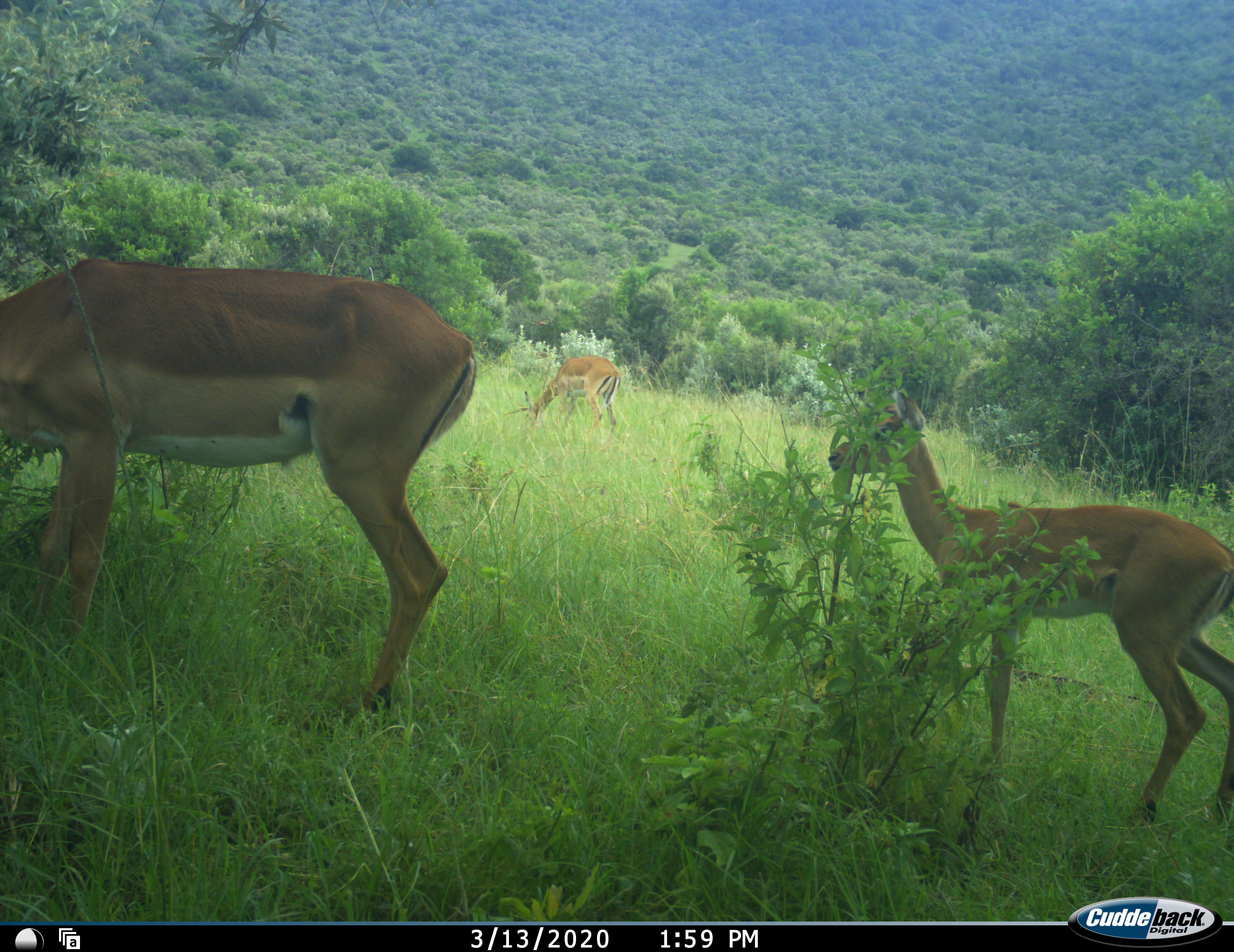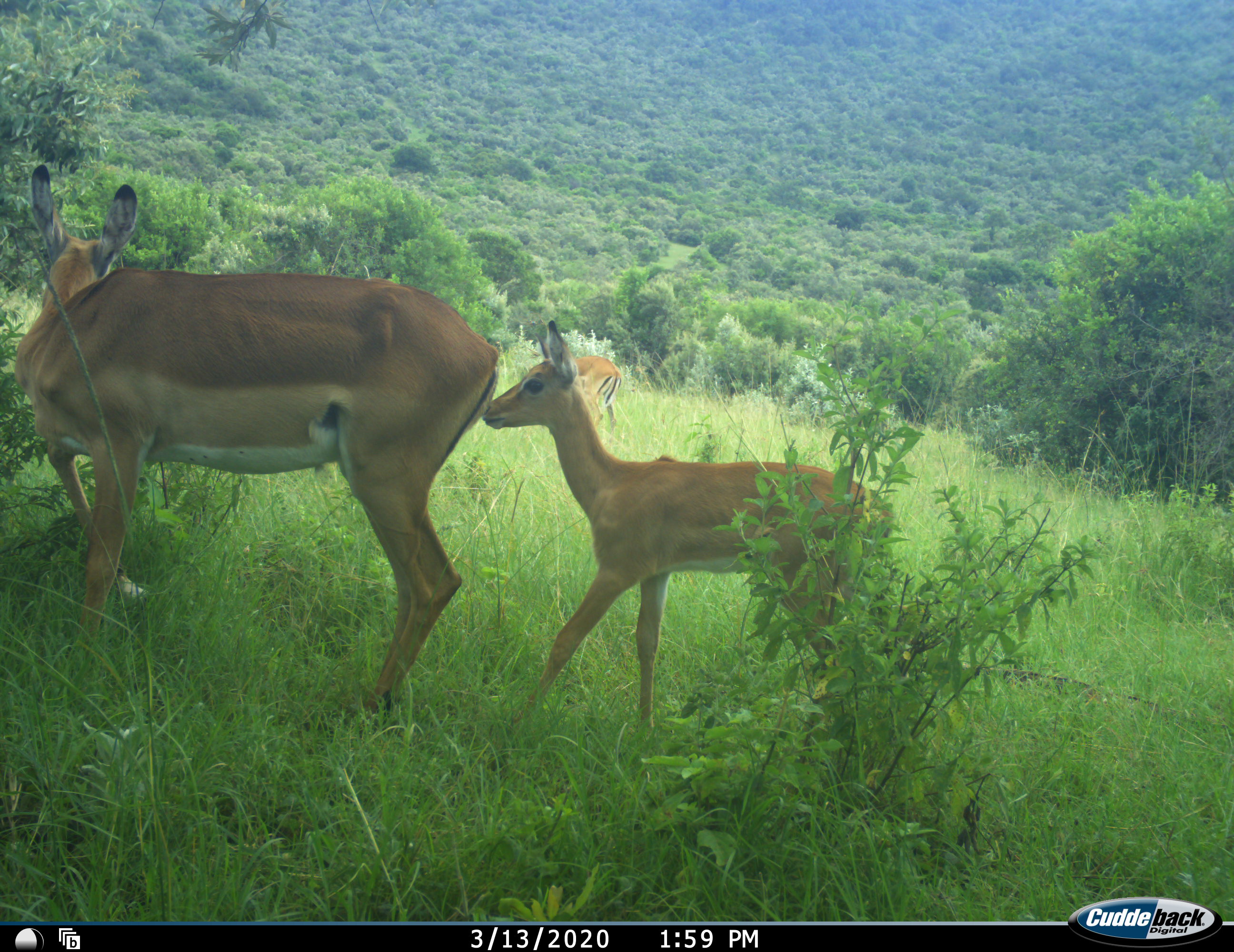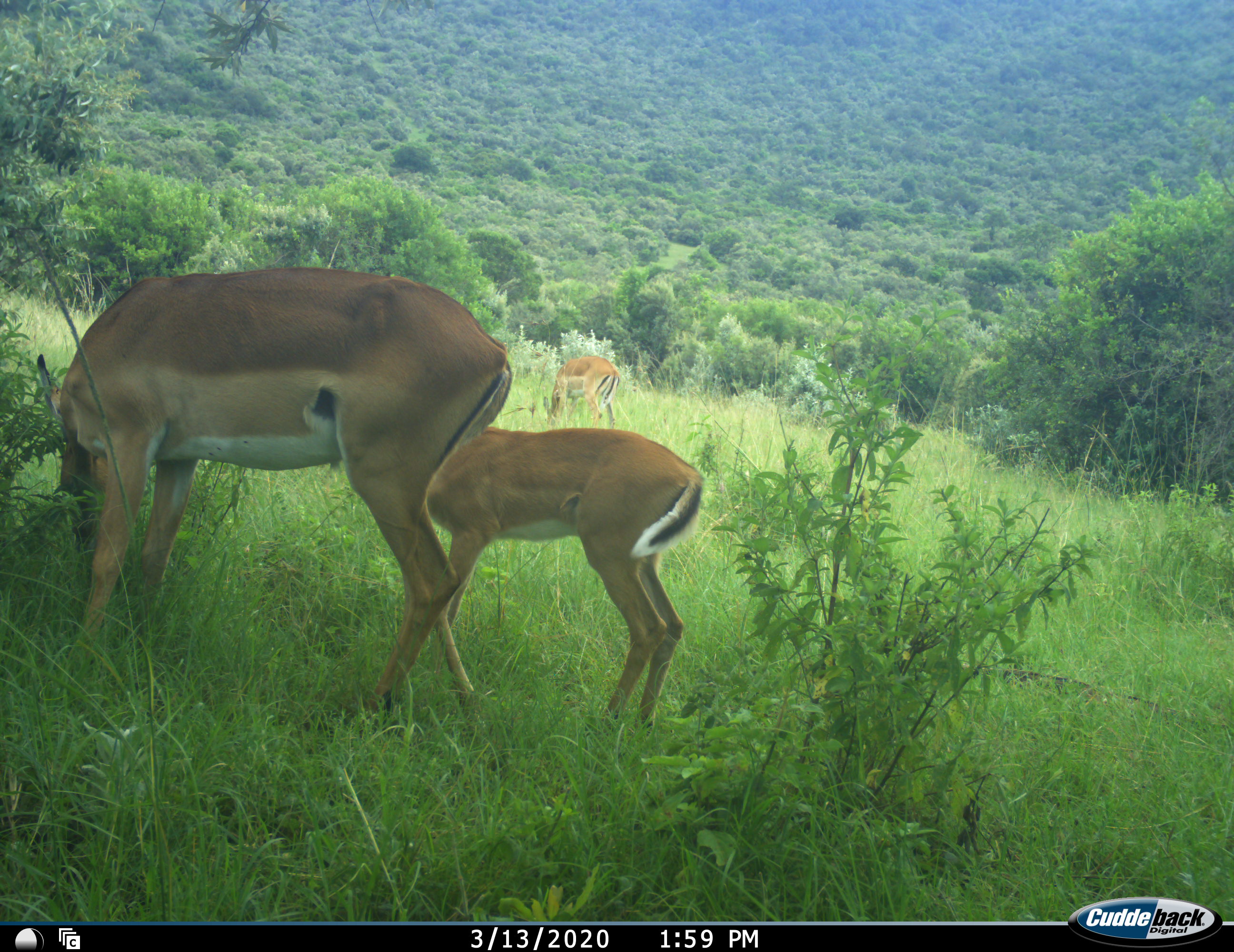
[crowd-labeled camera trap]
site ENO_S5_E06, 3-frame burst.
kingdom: Animalia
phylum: Chordata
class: Mammalia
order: Artiodactyla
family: Bovidae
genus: Aepyceros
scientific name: Aepyceros melampus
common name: impala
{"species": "impala (Aepyceros melampus)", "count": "3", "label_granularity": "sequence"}